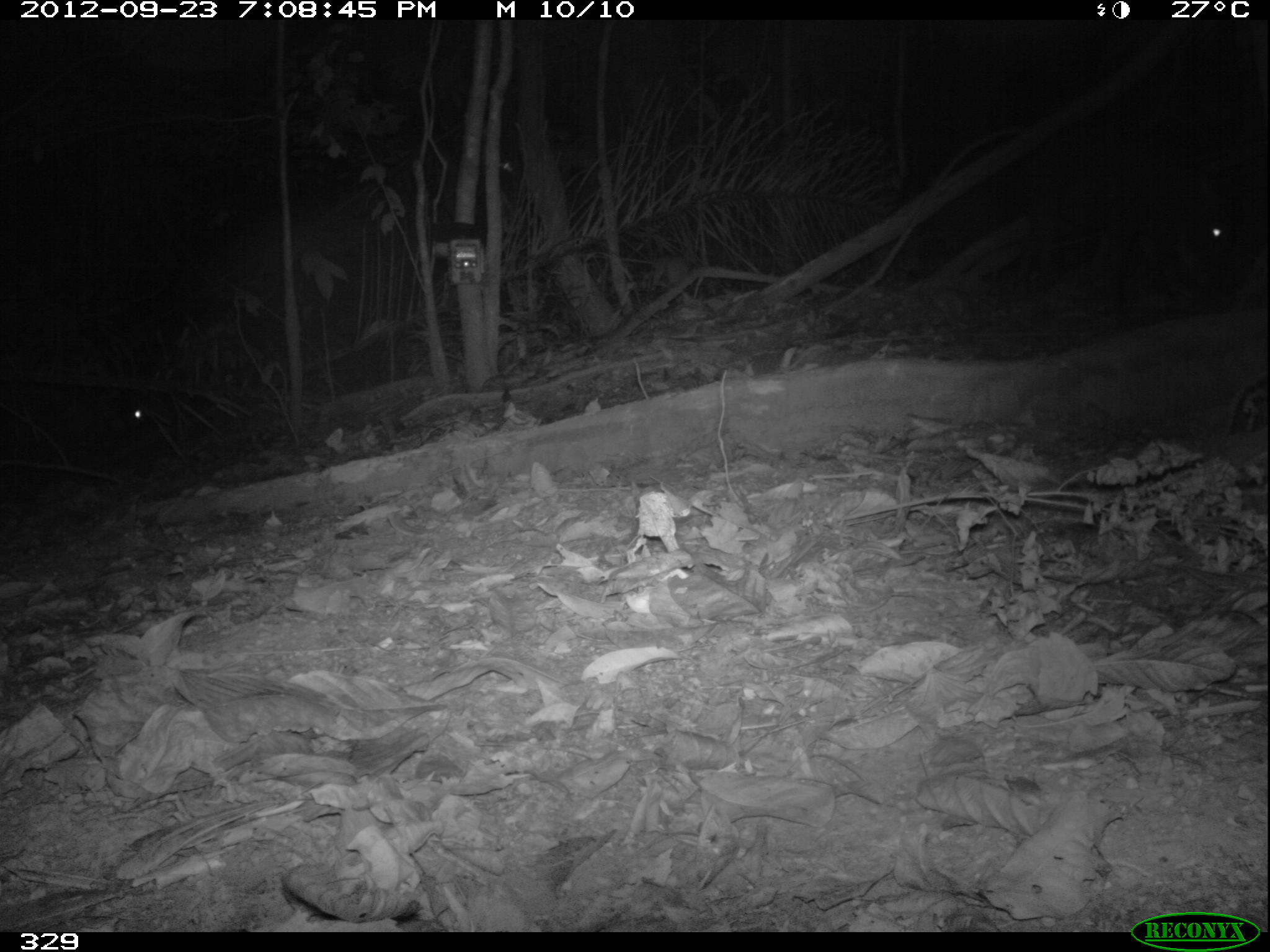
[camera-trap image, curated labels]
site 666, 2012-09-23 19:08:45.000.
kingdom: Animalia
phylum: Chordata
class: Mammalia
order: Artiodactyla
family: Tayassuidae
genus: Tayassu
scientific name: Tayassu pecari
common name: white-lipped peccary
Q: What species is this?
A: Tayassu pecari (white-lipped peccary).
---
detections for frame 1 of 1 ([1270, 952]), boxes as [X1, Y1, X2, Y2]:
tayassu pecari: [1015, 125, 1266, 329]